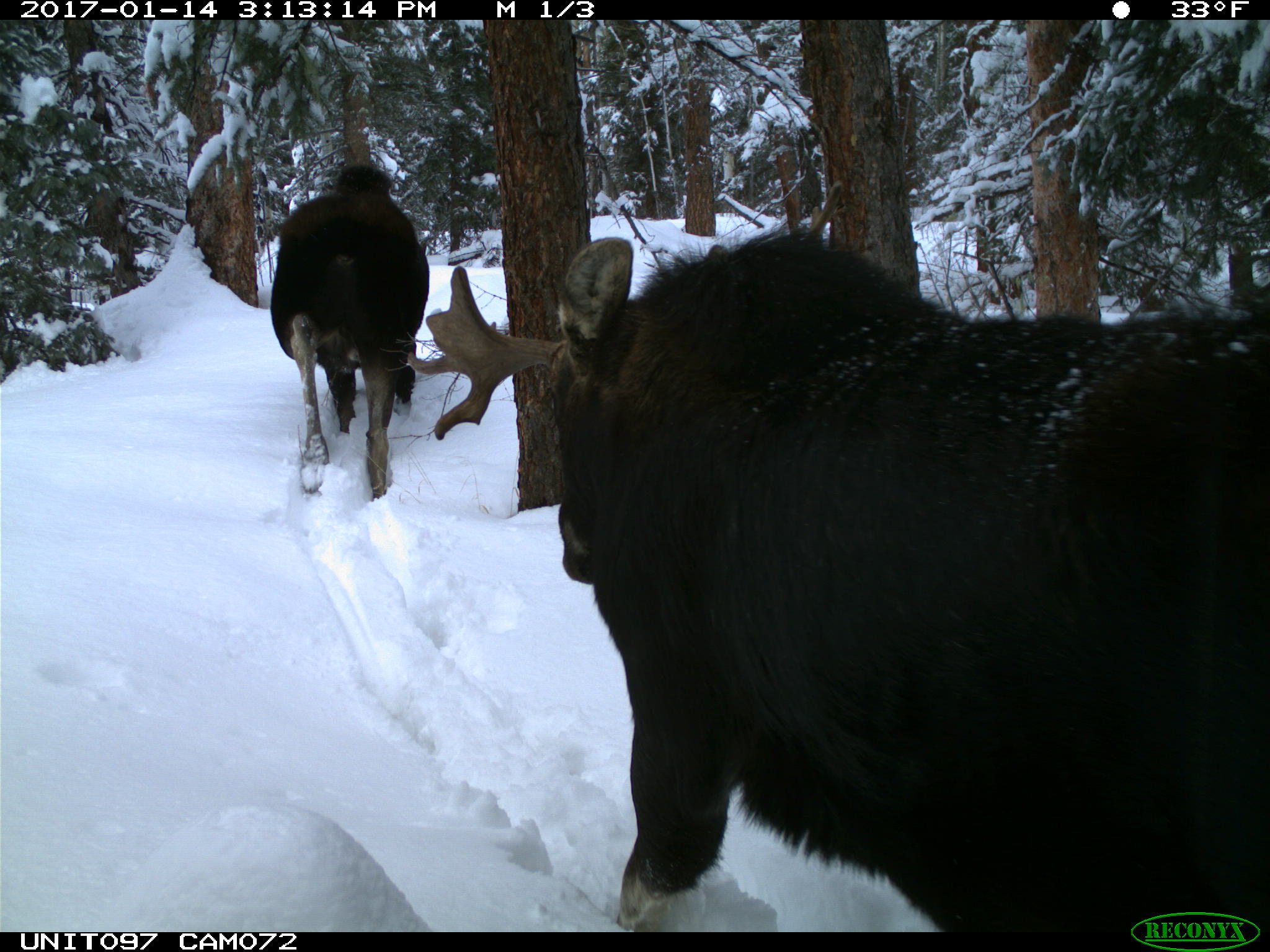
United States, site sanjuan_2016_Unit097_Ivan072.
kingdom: Animalia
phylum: Chordata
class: Mammalia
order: Artiodactyla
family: Cervidae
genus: Alces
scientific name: Alces alces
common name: moose